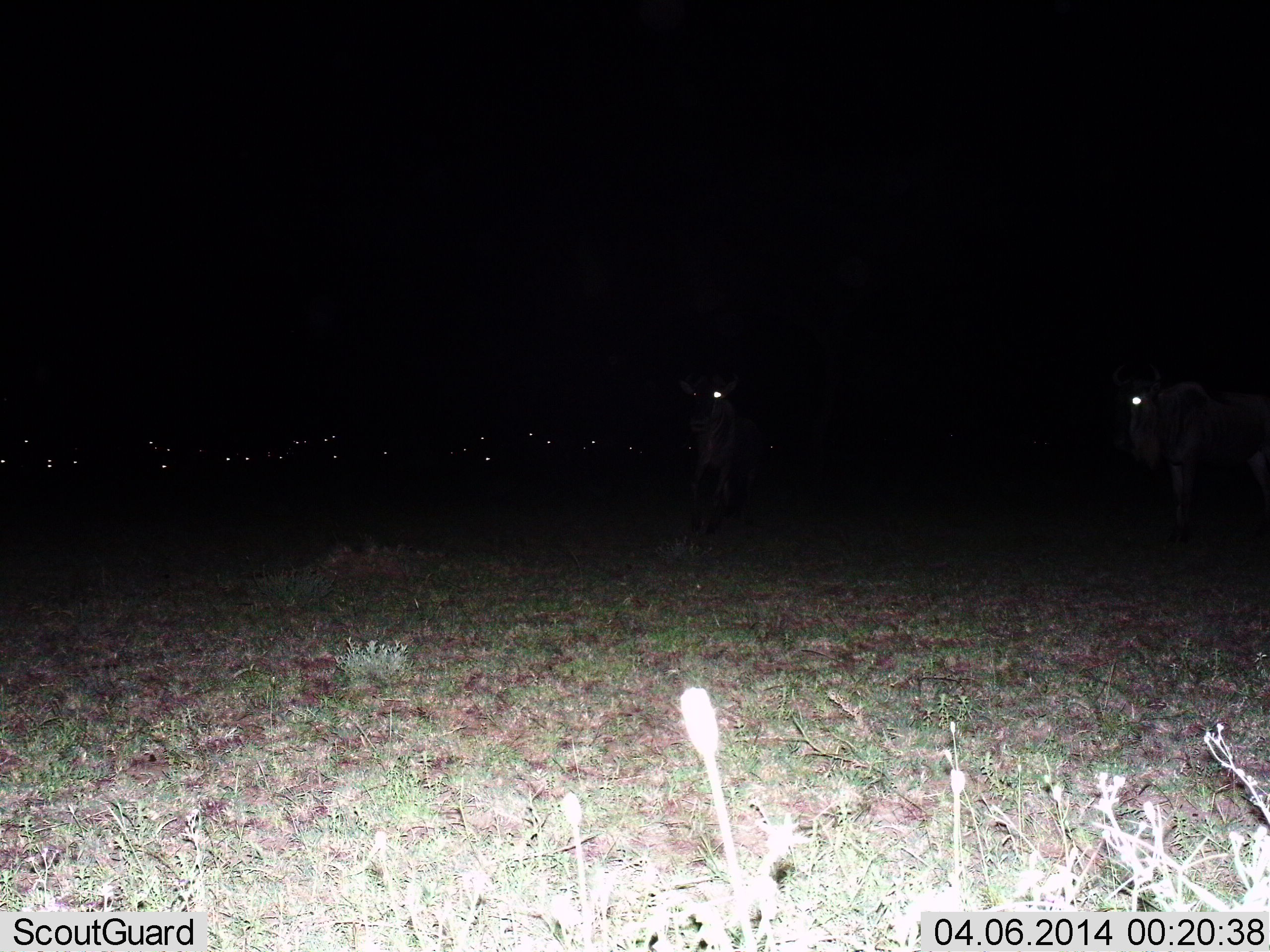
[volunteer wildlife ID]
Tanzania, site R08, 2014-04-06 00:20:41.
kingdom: Animalia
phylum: Chordata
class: Mammalia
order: Artiodactyla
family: Bovidae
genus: Connochaetes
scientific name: Connochaetes taurinus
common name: blue wildebeest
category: wildebeest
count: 2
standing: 90%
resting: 20%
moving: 20%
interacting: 10%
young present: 0%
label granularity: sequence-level